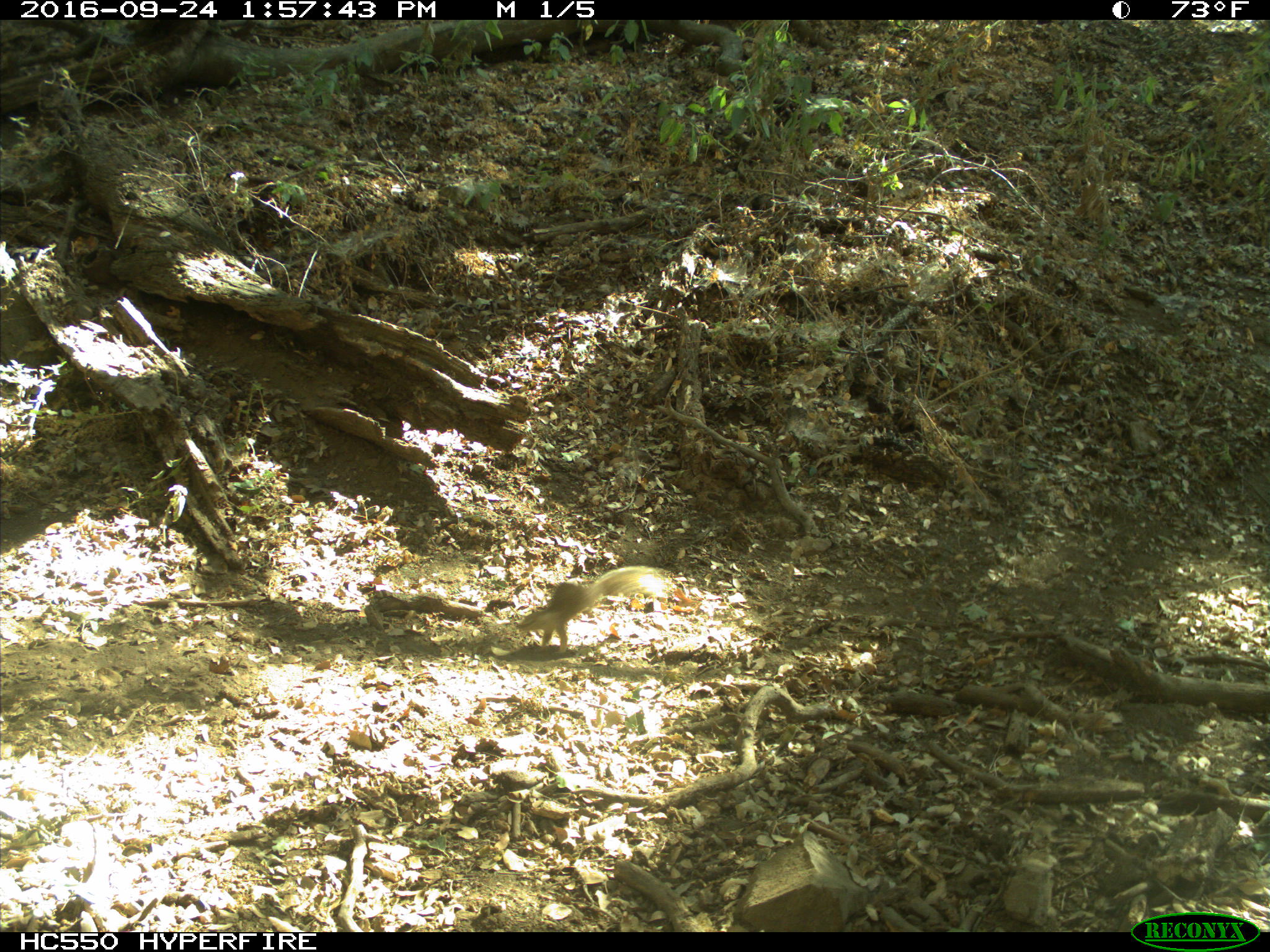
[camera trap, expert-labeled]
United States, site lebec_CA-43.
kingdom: Animalia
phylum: Chordata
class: Mammalia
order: Rodentia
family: Sciuridae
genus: Otospermophilus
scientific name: Otospermophilus beecheyi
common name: california ground squirrel